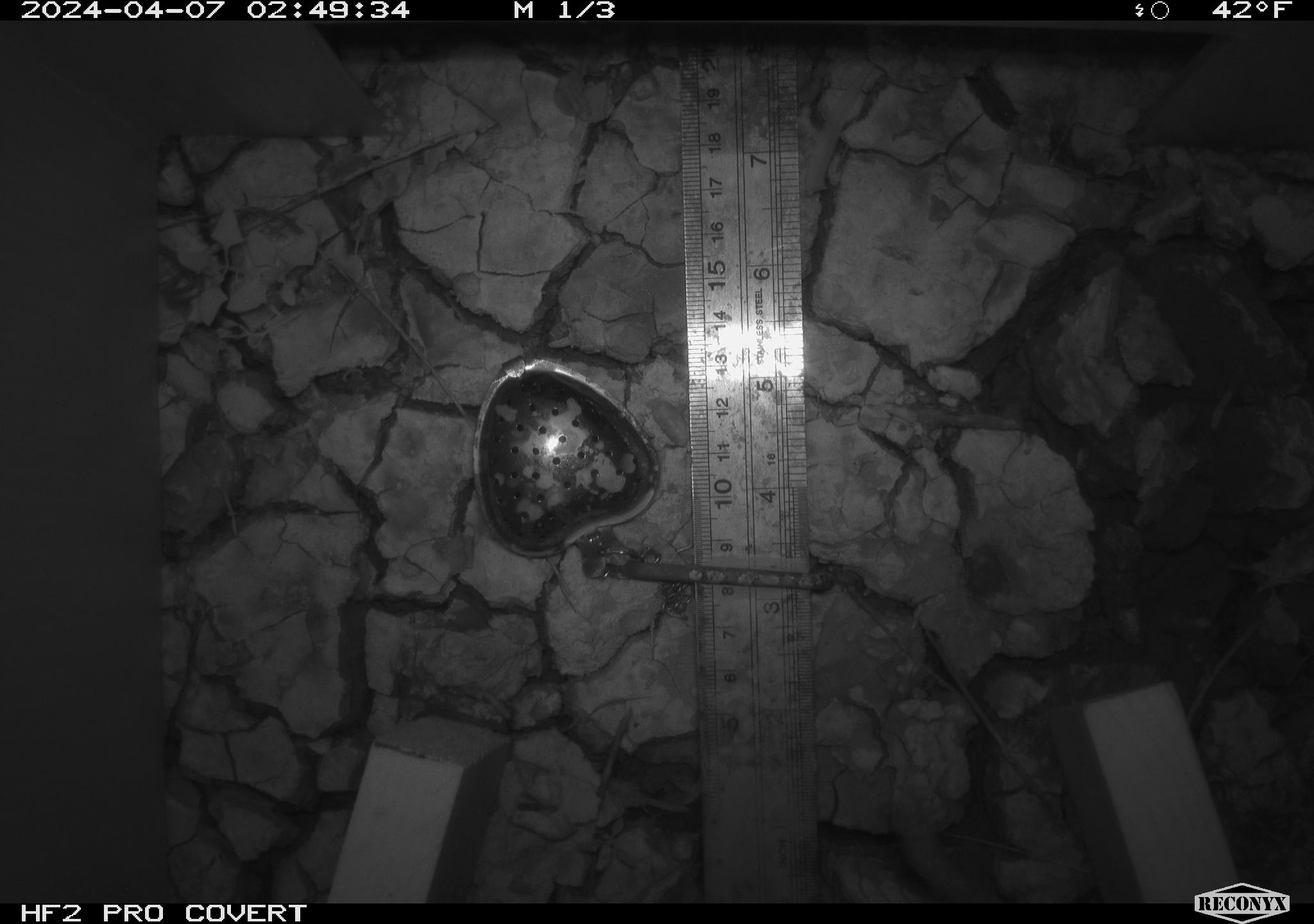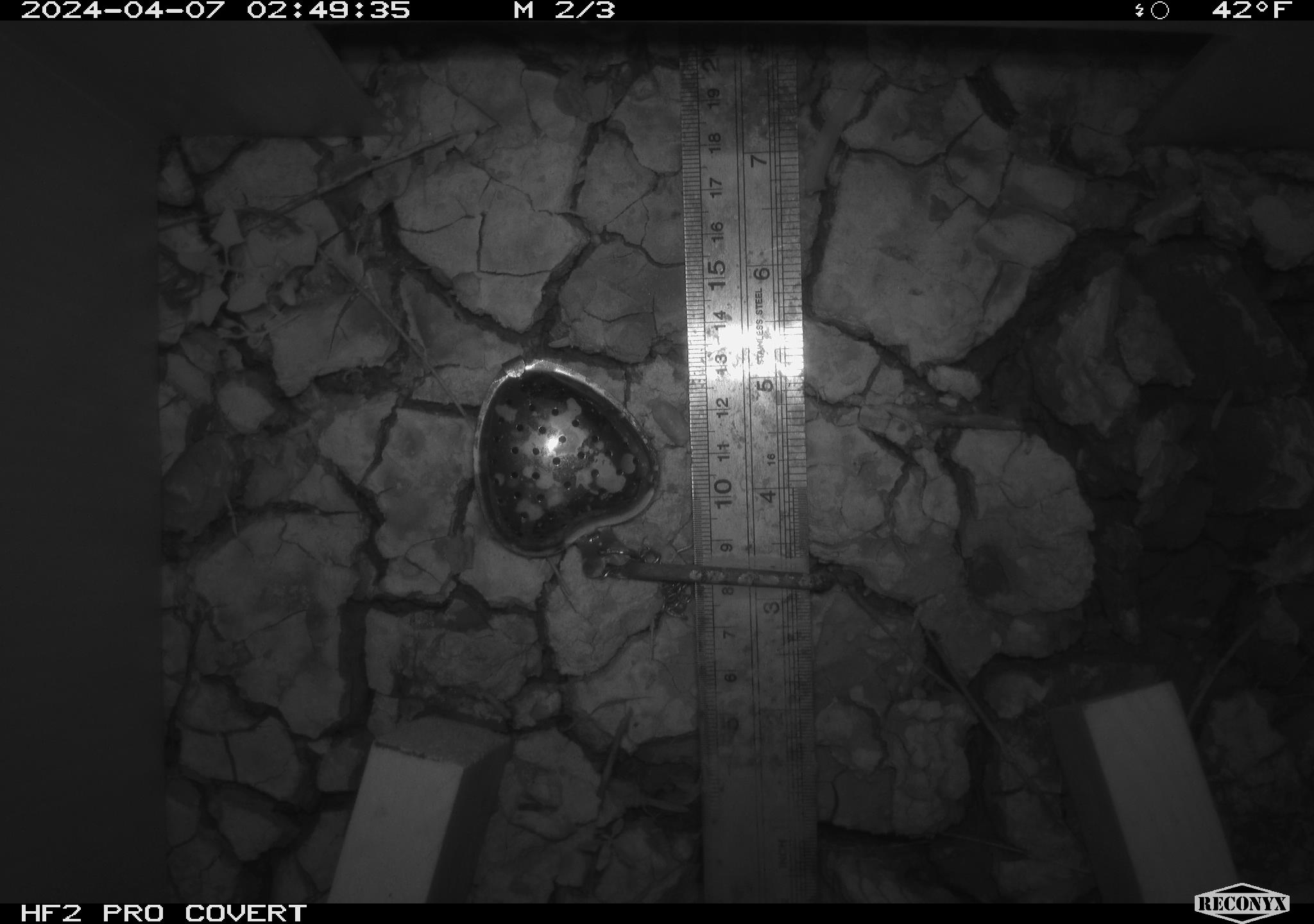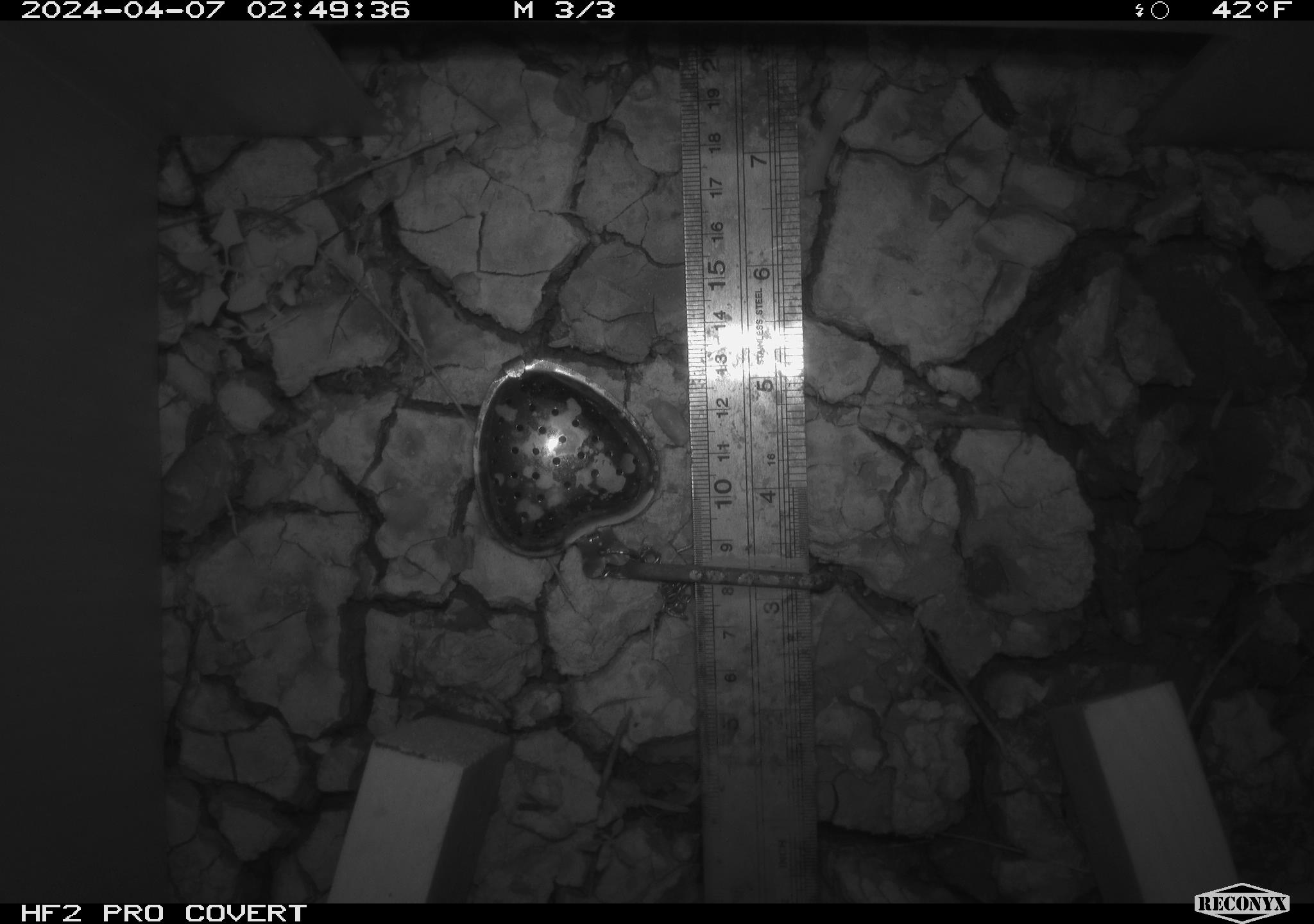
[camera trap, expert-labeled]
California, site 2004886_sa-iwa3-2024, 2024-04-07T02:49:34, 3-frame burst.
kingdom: Animalia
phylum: Chordata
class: Mammalia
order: Rodentia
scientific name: Rodentia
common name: mouse species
Mouse species (Rodentia).